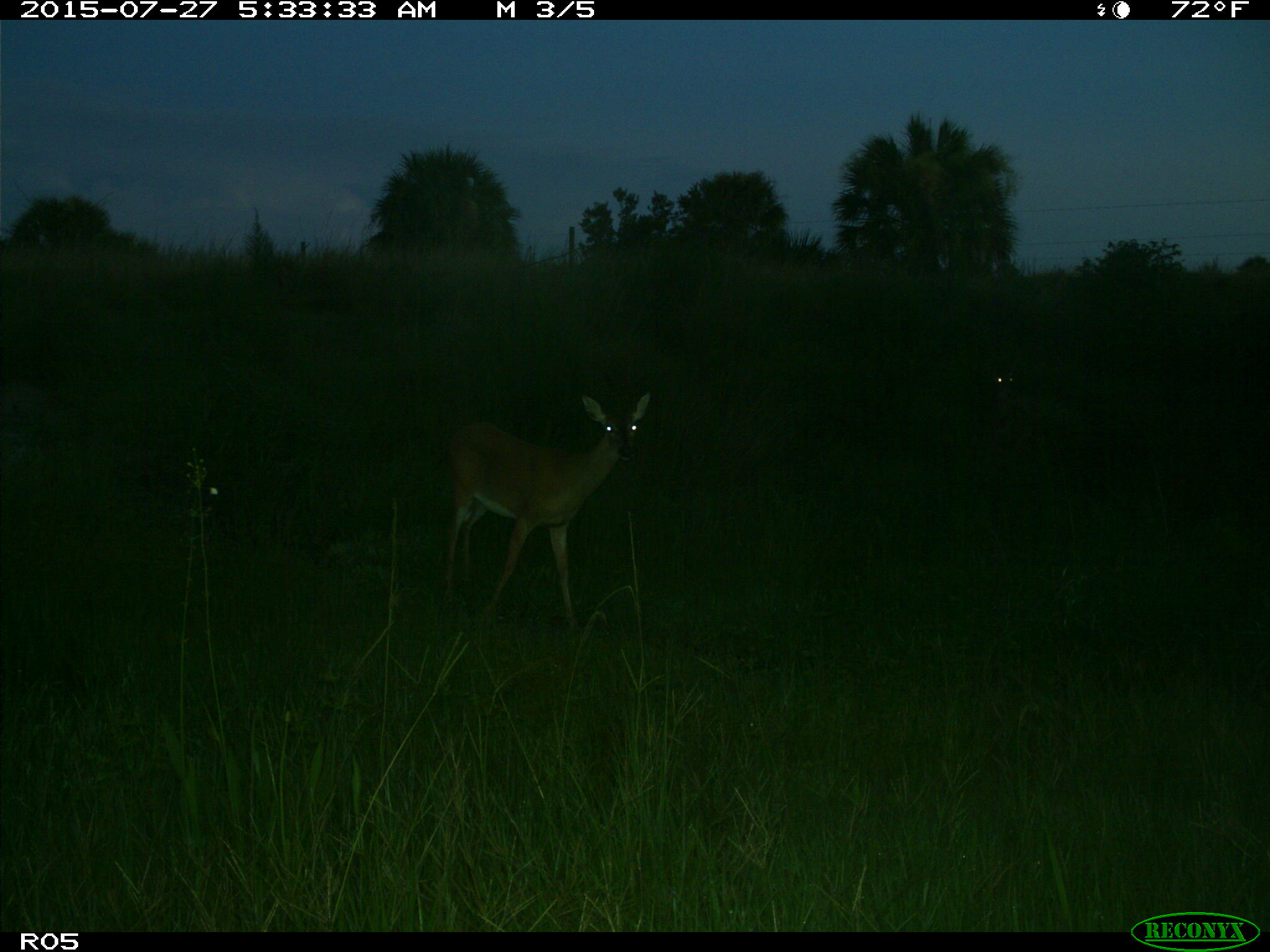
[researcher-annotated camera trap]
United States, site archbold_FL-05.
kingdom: Animalia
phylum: Chordata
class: Mammalia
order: Artiodactyla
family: Cervidae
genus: Odocoileus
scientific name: Odocoileus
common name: deer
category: unidentified deer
Unidentified deer (deer) (Odocoileus).